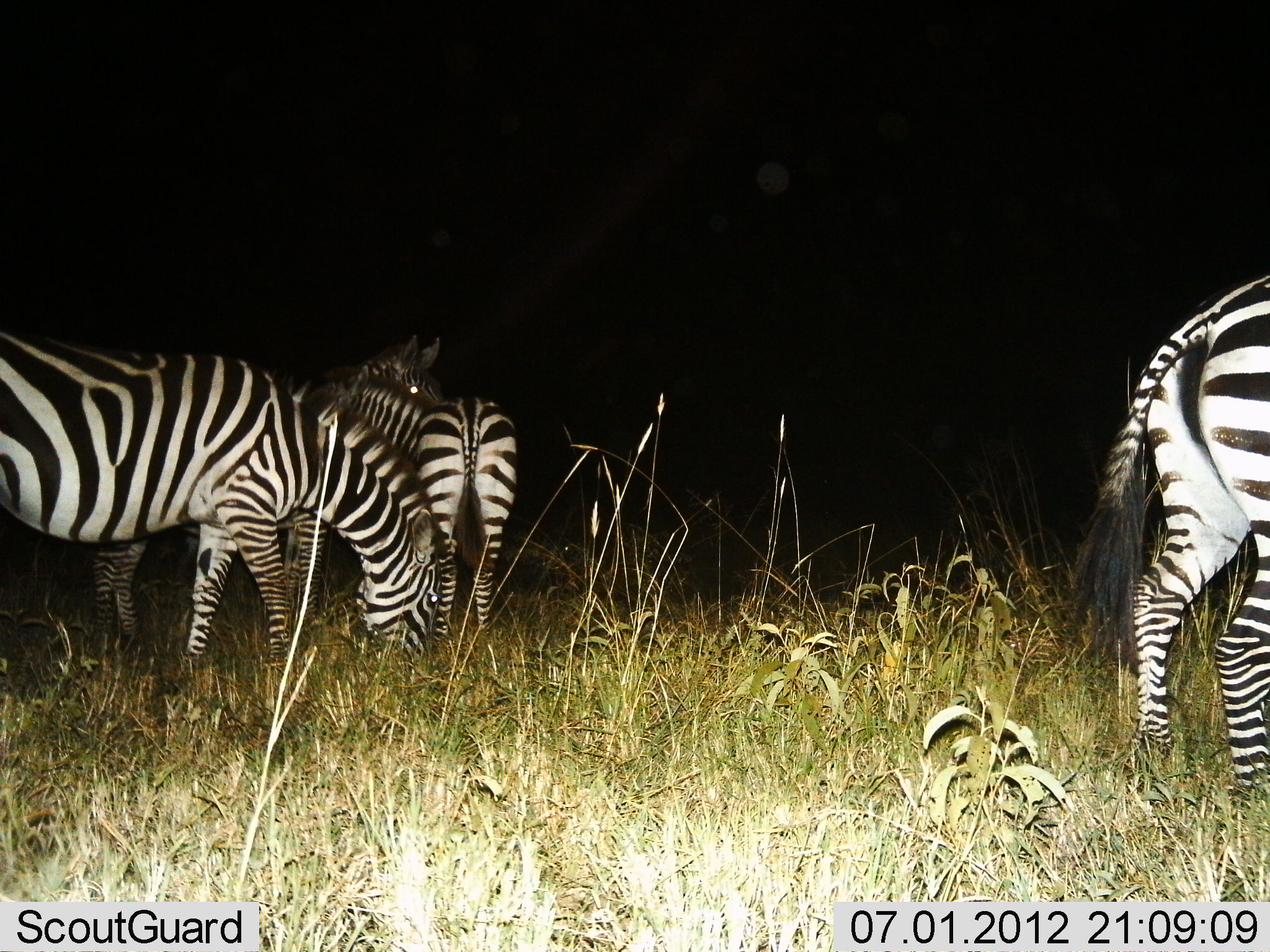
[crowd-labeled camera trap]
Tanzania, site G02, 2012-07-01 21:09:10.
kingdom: Animalia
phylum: Chordata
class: Mammalia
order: Perissodactyla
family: Equidae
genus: Equus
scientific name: Equus quagga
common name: plains zebra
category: zebra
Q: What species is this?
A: Zebra (plains zebra) (Equus quagga).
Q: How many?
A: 4.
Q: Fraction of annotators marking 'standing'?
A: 70%.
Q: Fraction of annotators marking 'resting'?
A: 0%.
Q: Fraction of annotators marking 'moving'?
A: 10%.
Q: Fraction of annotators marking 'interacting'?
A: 0%.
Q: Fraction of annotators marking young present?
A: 10%.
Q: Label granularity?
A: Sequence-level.